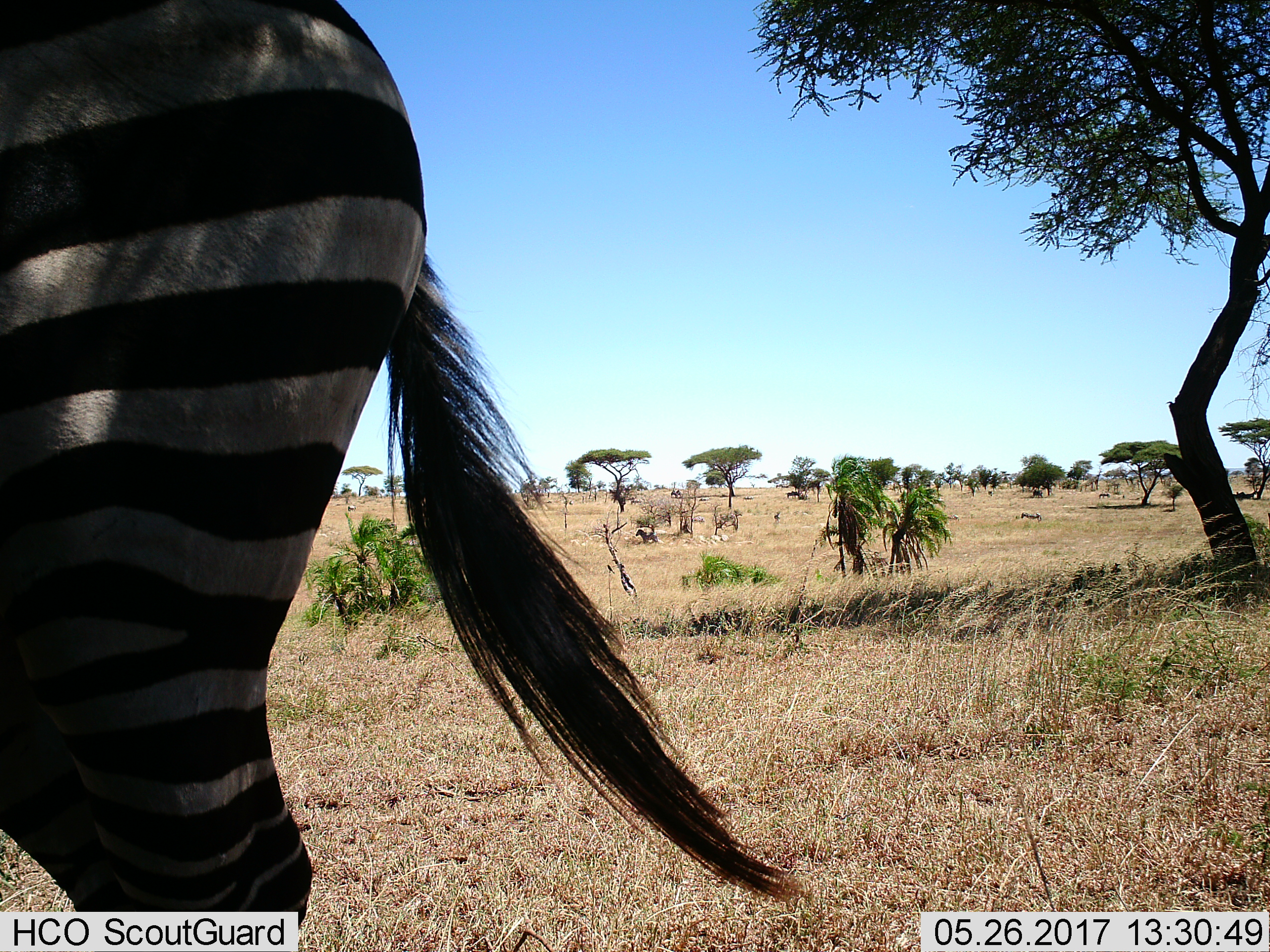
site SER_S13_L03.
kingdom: Animalia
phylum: Chordata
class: Mammalia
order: Perissodactyla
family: Equidae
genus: Equus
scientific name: Equus quagga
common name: plains zebra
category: zebraplains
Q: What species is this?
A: Zebraplains (plains zebra) (Equus quagga).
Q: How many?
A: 1.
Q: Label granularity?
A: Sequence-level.